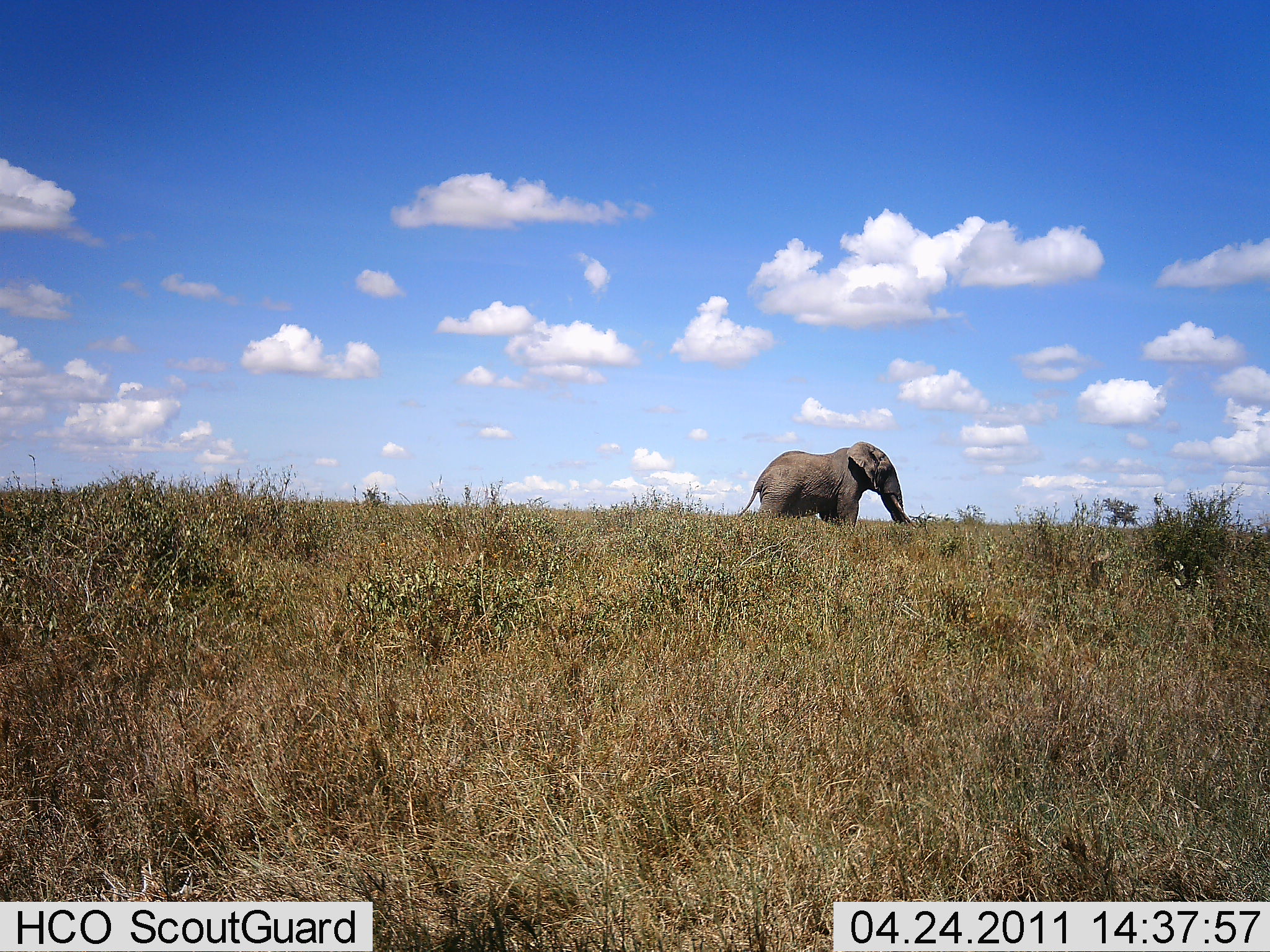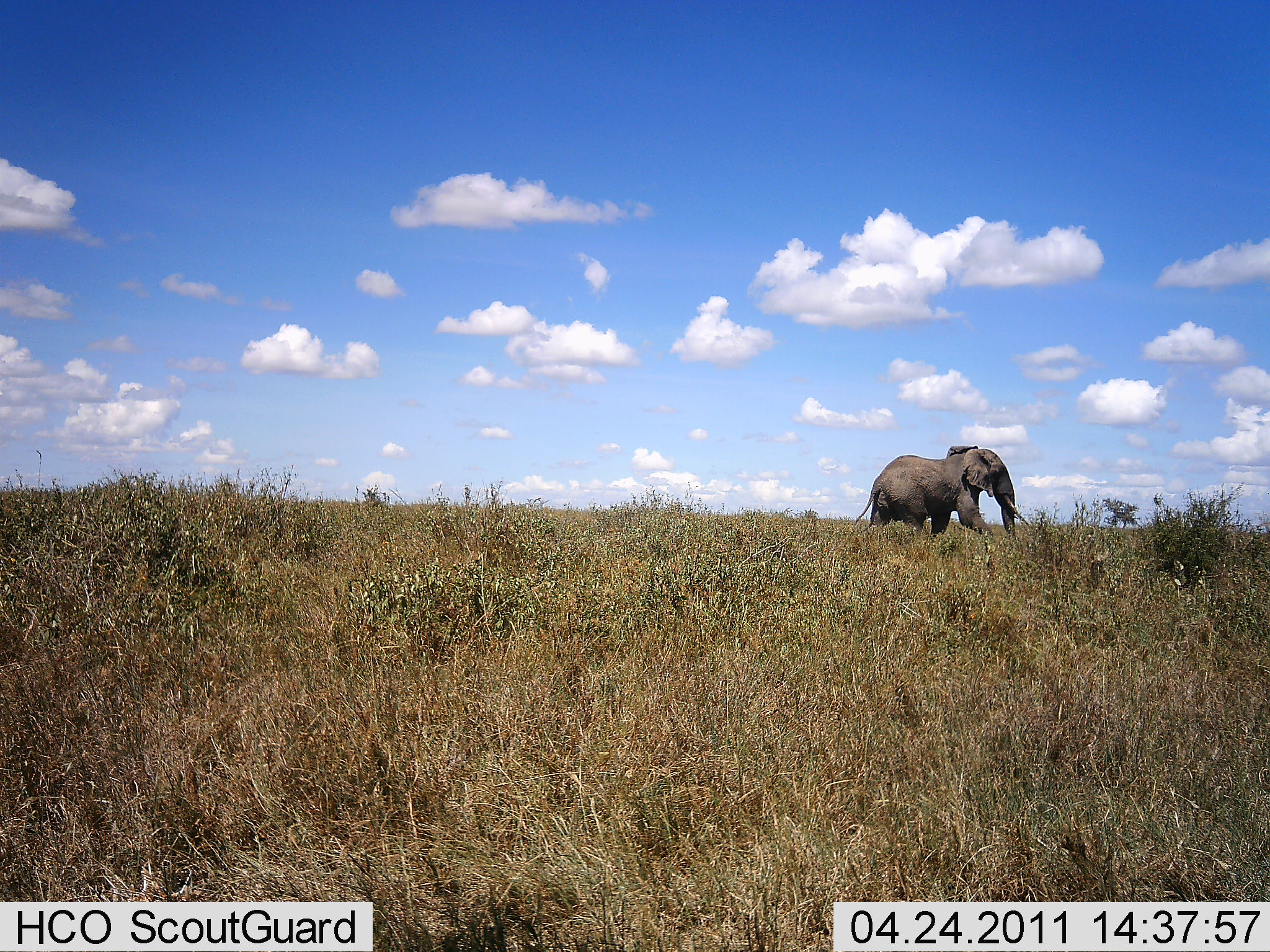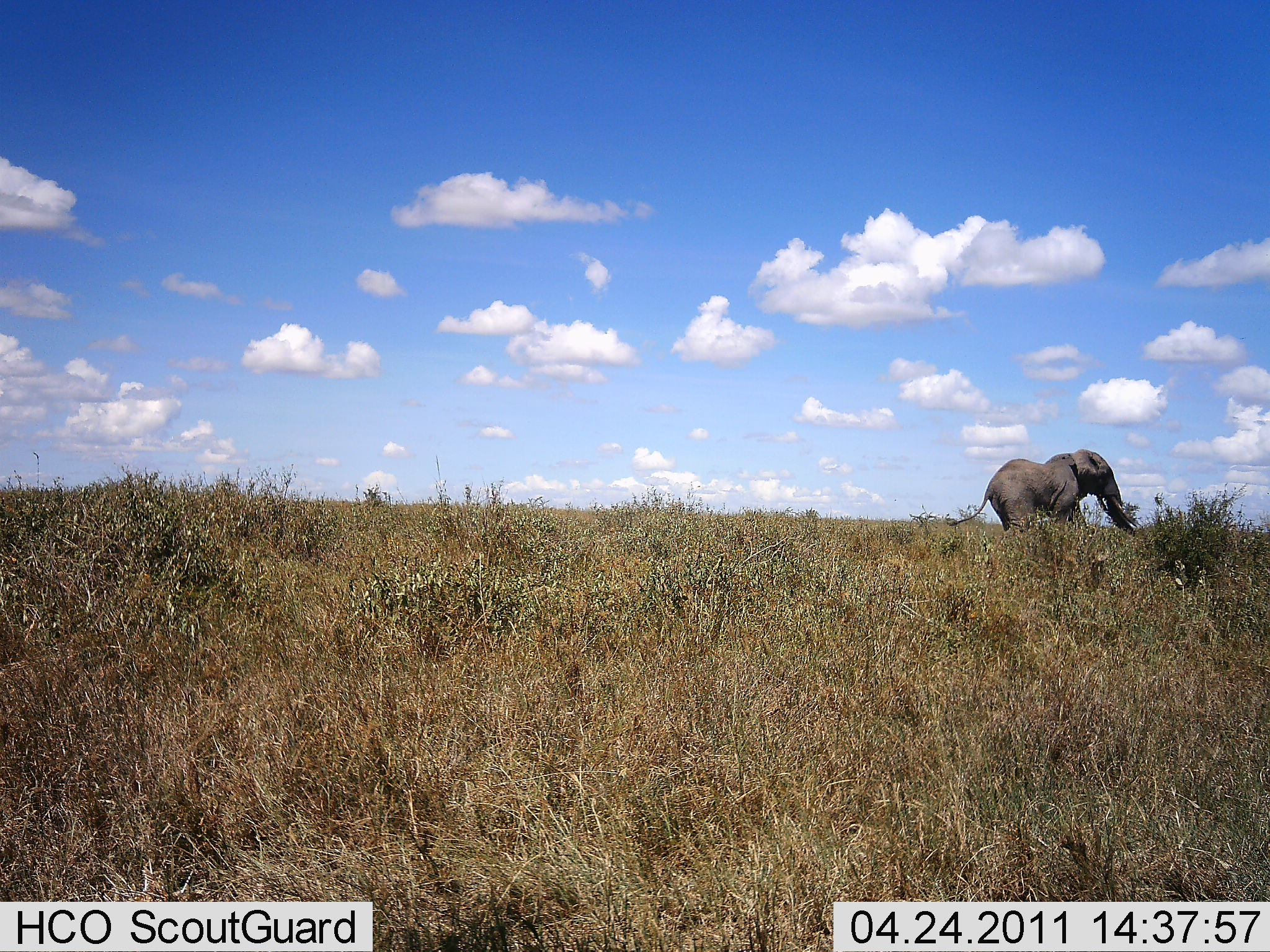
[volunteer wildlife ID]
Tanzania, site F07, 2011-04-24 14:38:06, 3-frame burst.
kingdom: Animalia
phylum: Chordata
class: Mammalia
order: Proboscidea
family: Elephantidae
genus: Loxodonta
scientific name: Loxodonta africana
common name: african bush elephant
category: elephant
Elephant (african bush elephant) (Loxodonta africana), count 1. Behavior (volunteer vote fractions): standing 8%, resting 0%, moving 100%, interacting 0%. Young present (vote fraction): 0%. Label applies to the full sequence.